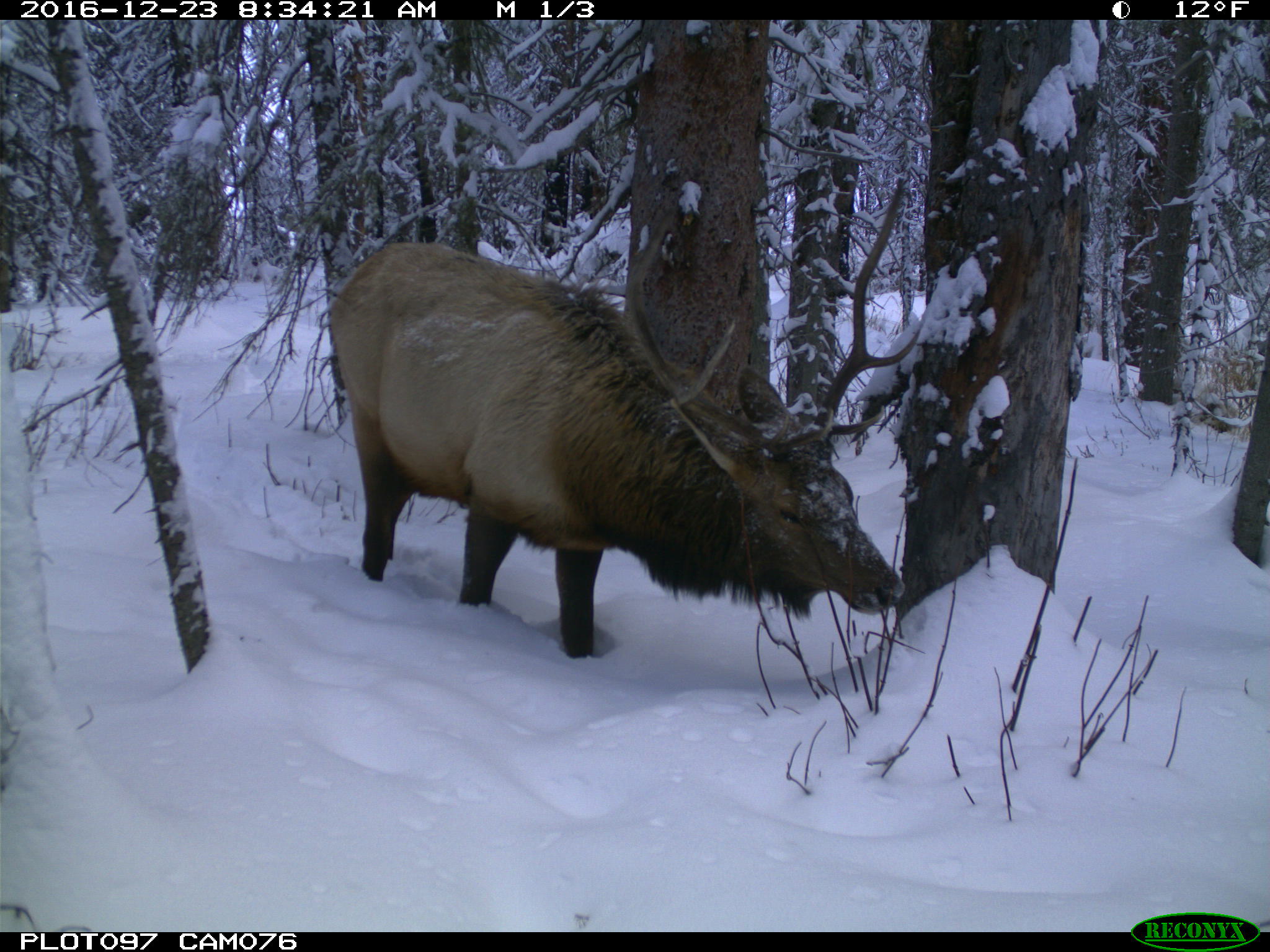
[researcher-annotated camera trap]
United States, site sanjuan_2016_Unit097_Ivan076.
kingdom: Animalia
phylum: Chordata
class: Mammalia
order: Artiodactyla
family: Cervidae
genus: Cervus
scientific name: Cervus elaphus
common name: red deer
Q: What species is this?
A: Cervus elaphus (red deer).